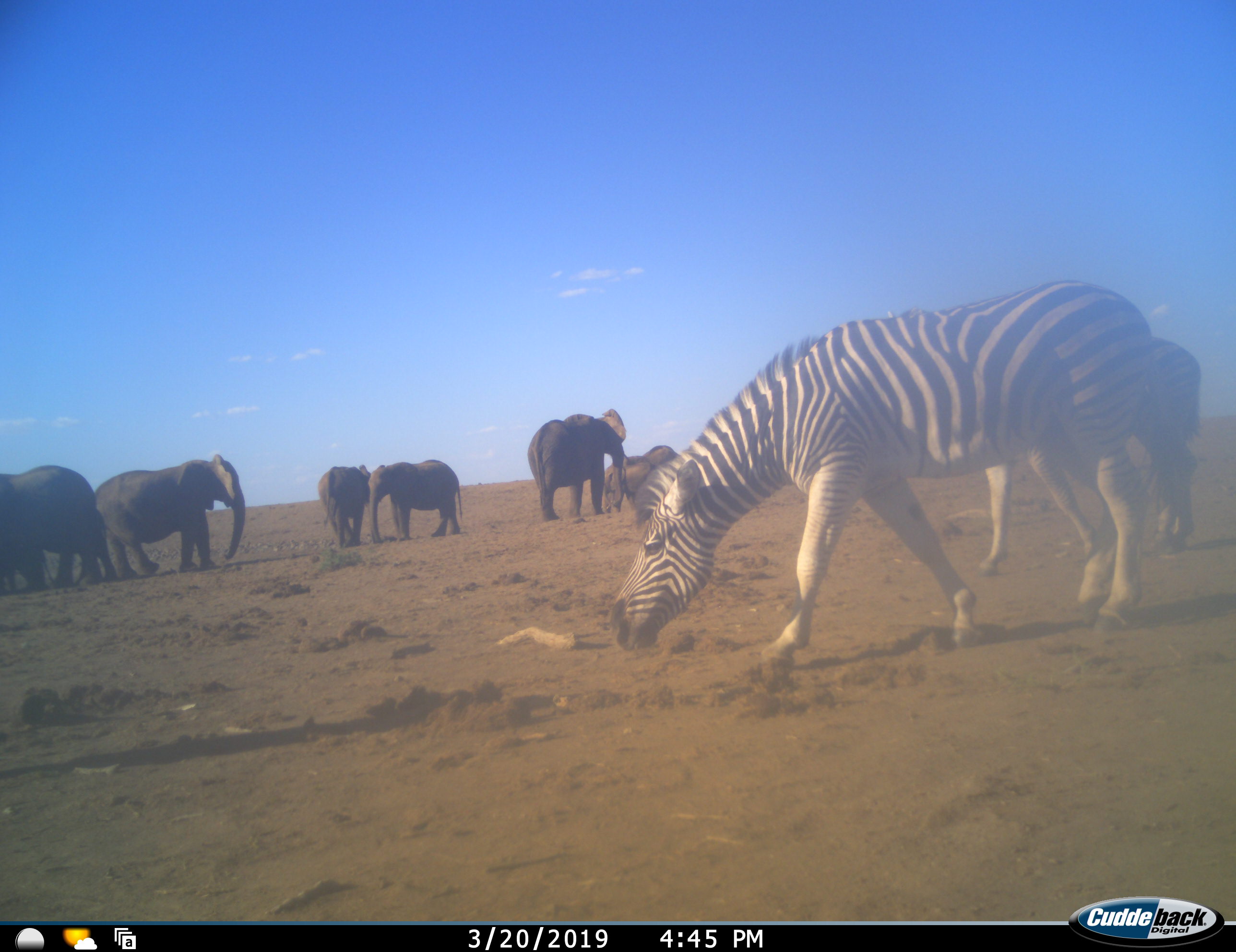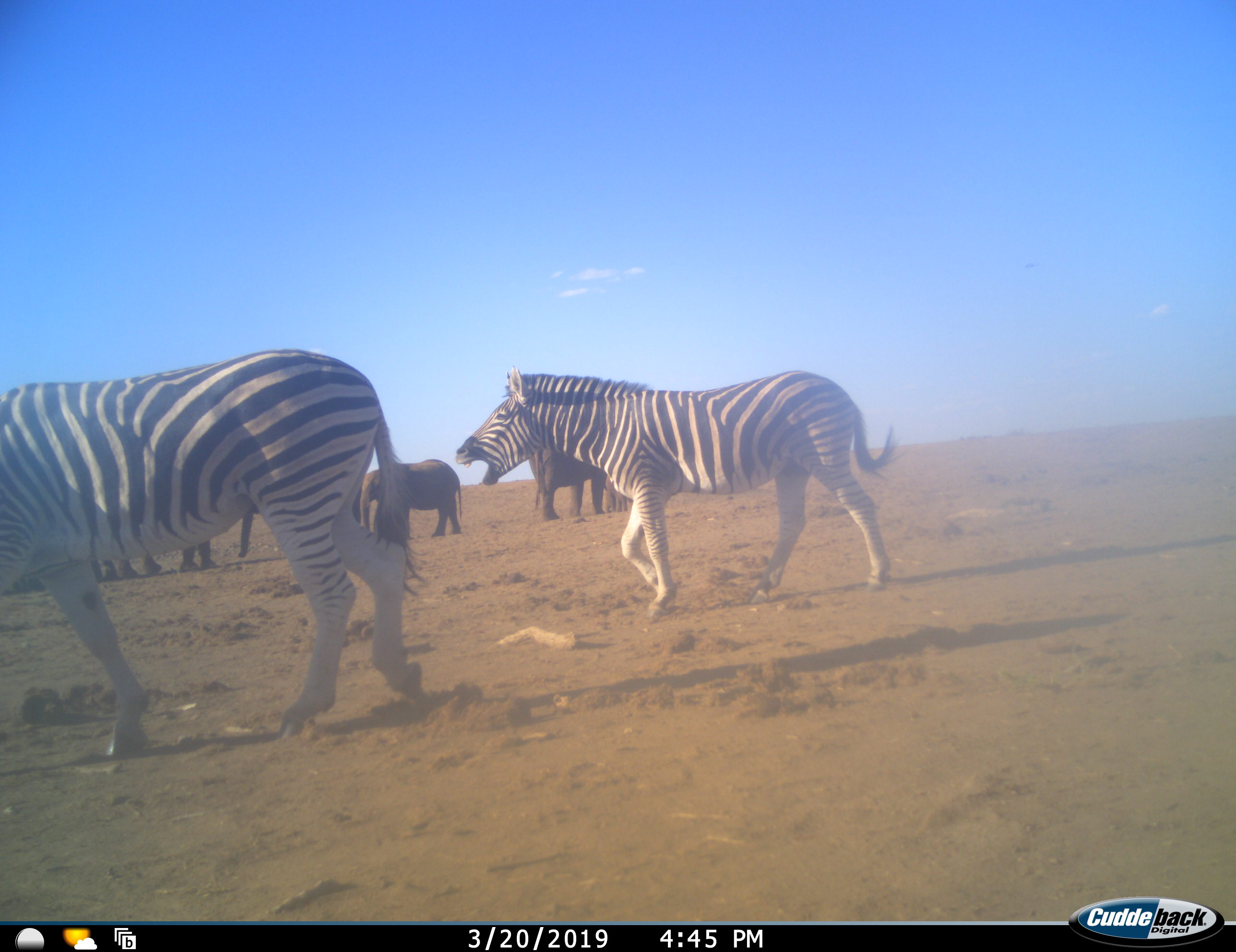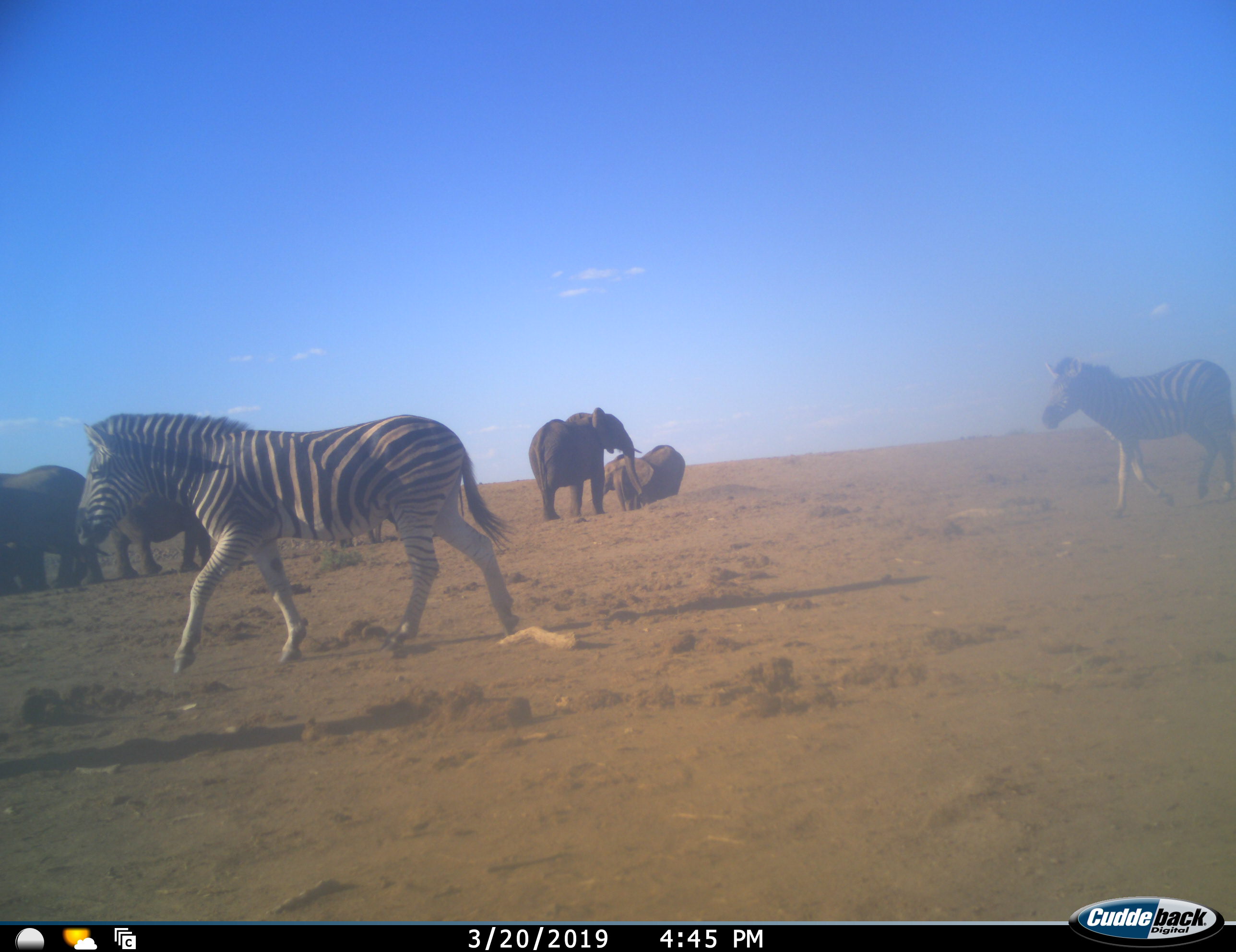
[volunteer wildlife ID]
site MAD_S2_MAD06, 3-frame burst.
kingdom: Animalia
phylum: Chordata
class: Mammalia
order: Proboscidea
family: Elephantidae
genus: Loxodonta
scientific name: Loxodonta africana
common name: african bush elephant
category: elephant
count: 6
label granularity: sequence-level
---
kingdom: Animalia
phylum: Chordata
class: Mammalia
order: Perissodactyla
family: Equidae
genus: Equus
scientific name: Equus quagga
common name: plains zebra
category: zebraplains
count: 3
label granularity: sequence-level